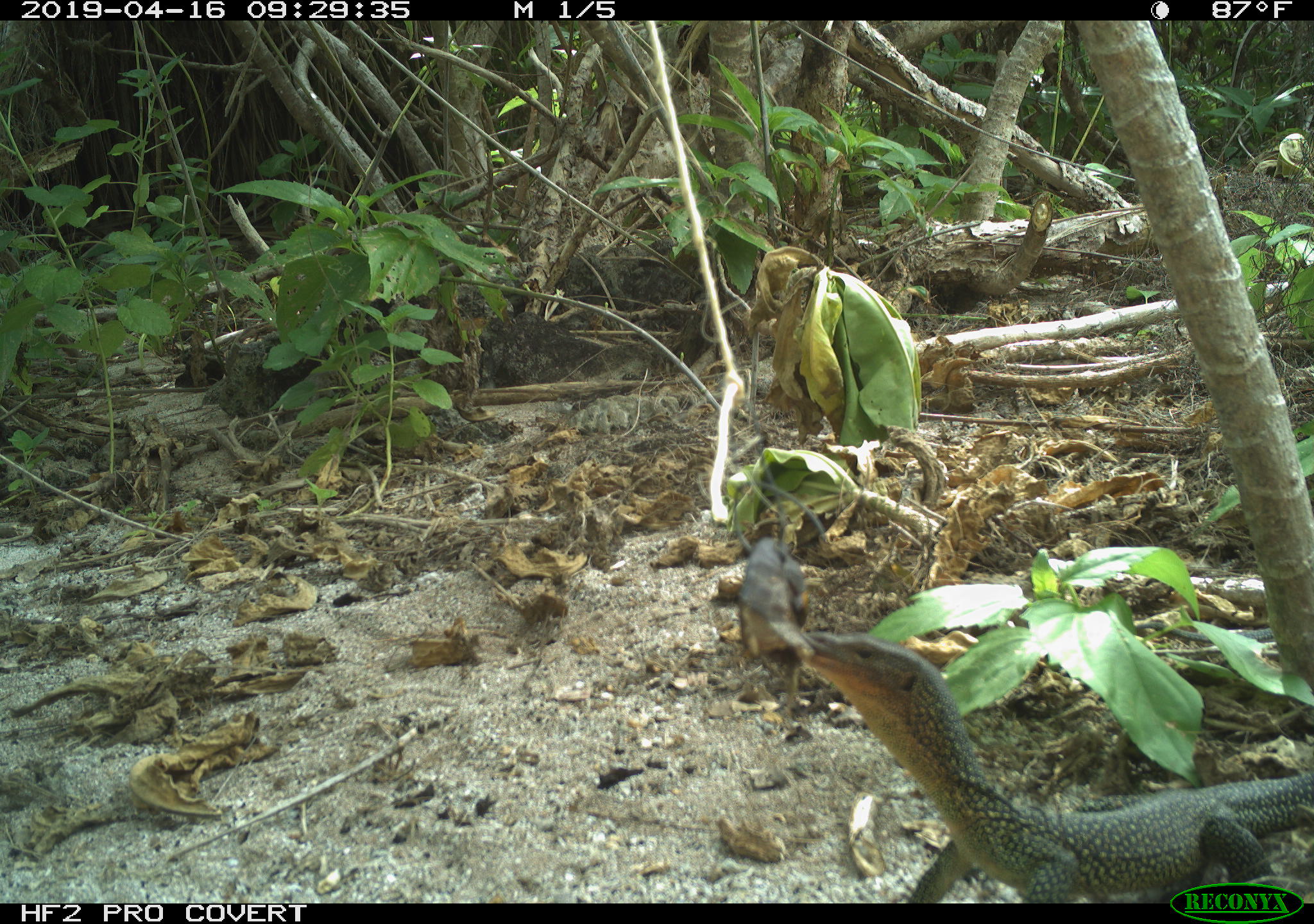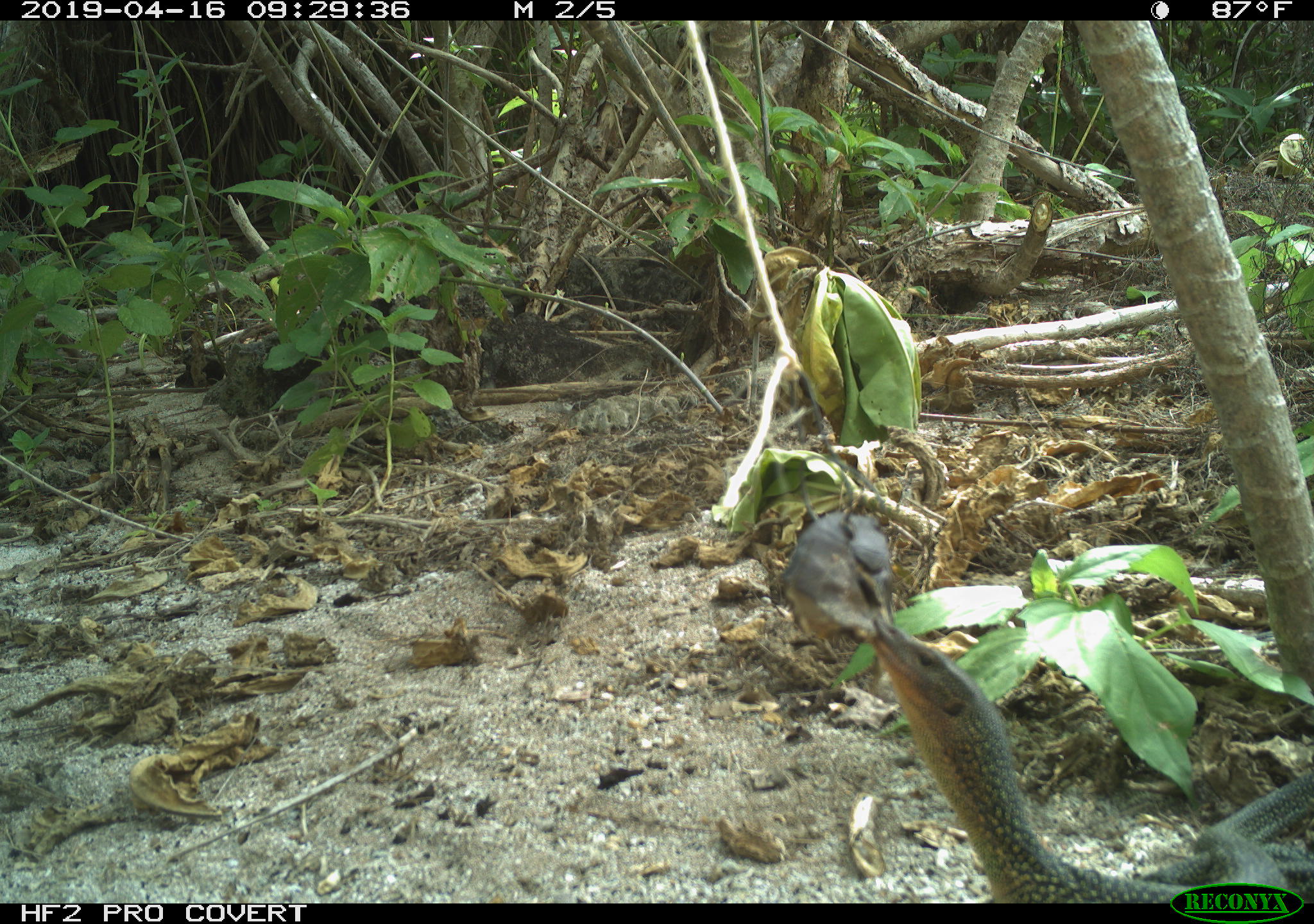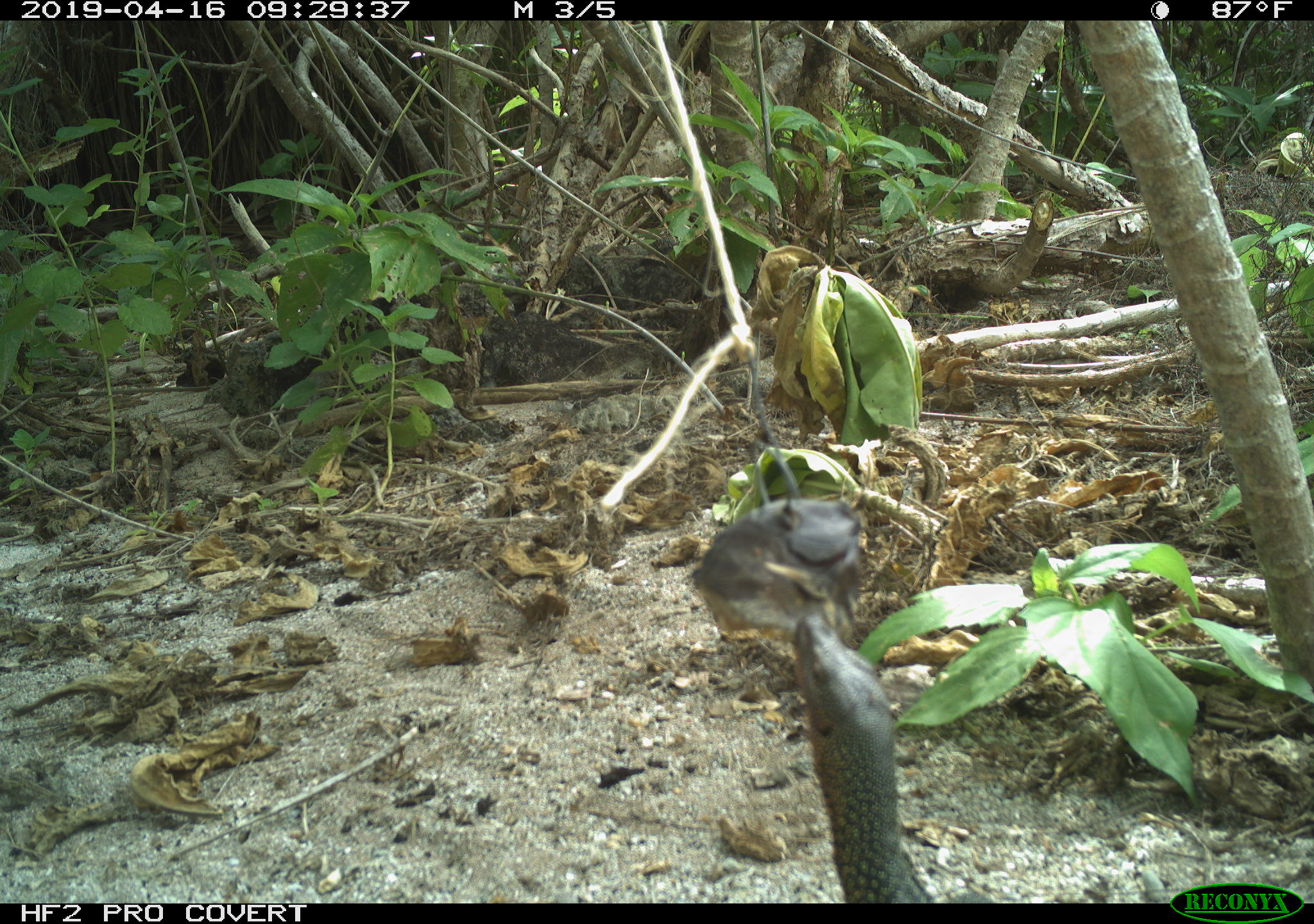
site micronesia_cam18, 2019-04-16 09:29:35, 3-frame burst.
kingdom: Animalia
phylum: Chordata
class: Reptilia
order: Squamata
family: Varanidae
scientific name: Varanidae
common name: monitor lizard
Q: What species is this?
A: Monitor lizard (Varanidae).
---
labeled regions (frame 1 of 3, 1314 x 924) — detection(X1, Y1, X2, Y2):
monitor lizard: detection(803, 619, 1314, 883)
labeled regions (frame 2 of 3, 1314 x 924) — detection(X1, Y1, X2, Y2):
monitor lizard: detection(772, 499, 1311, 901)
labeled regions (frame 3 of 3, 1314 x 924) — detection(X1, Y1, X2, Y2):
monitor lizard: detection(789, 615, 934, 896)